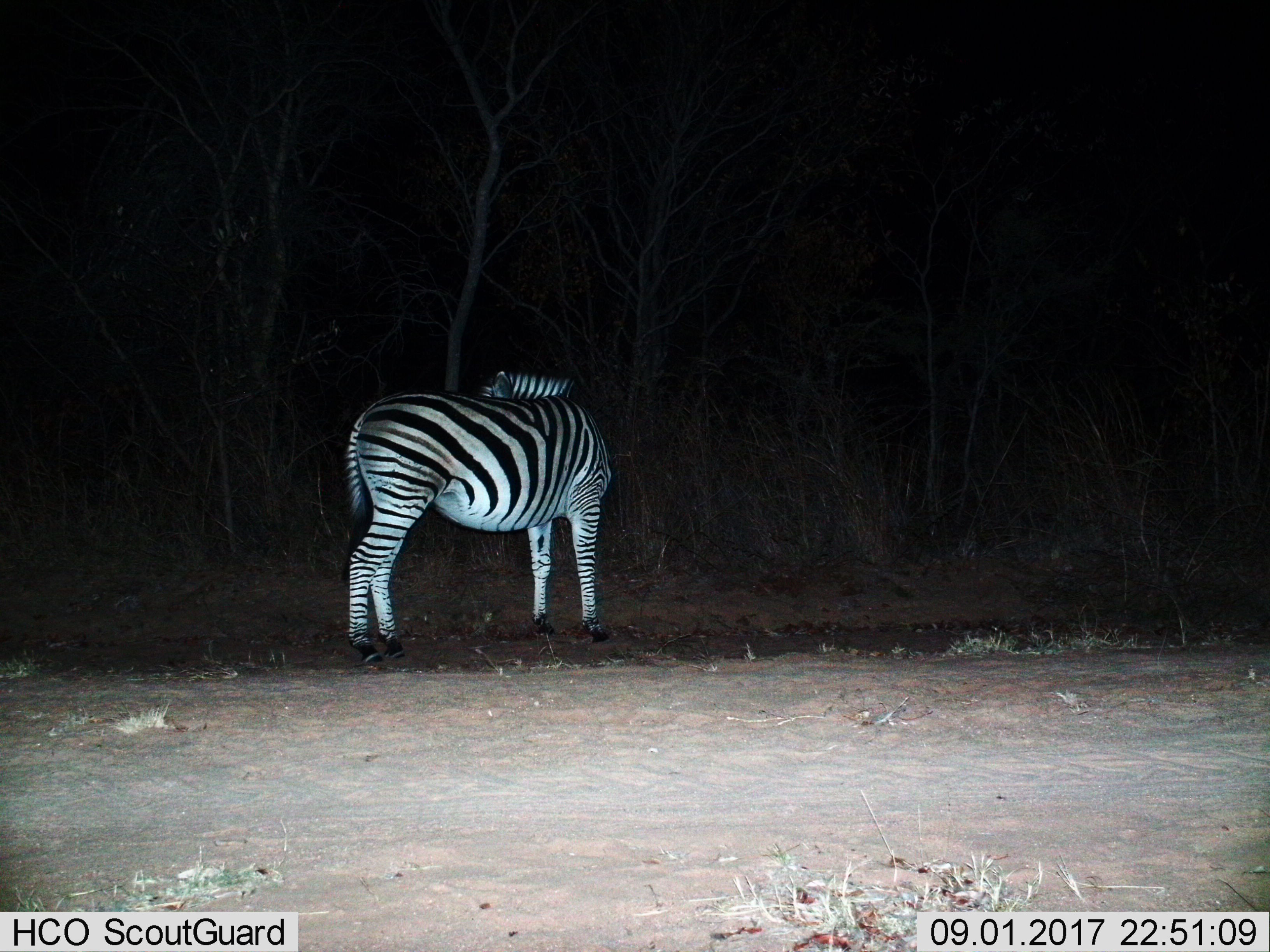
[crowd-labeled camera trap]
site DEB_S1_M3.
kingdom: Animalia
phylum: Chordata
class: Mammalia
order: Perissodactyla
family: Equidae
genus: Equus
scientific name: Equus quagga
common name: plains zebra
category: zebraplains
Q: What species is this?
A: Zebraplains (plains zebra) (Equus quagga).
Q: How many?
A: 1.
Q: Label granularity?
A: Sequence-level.